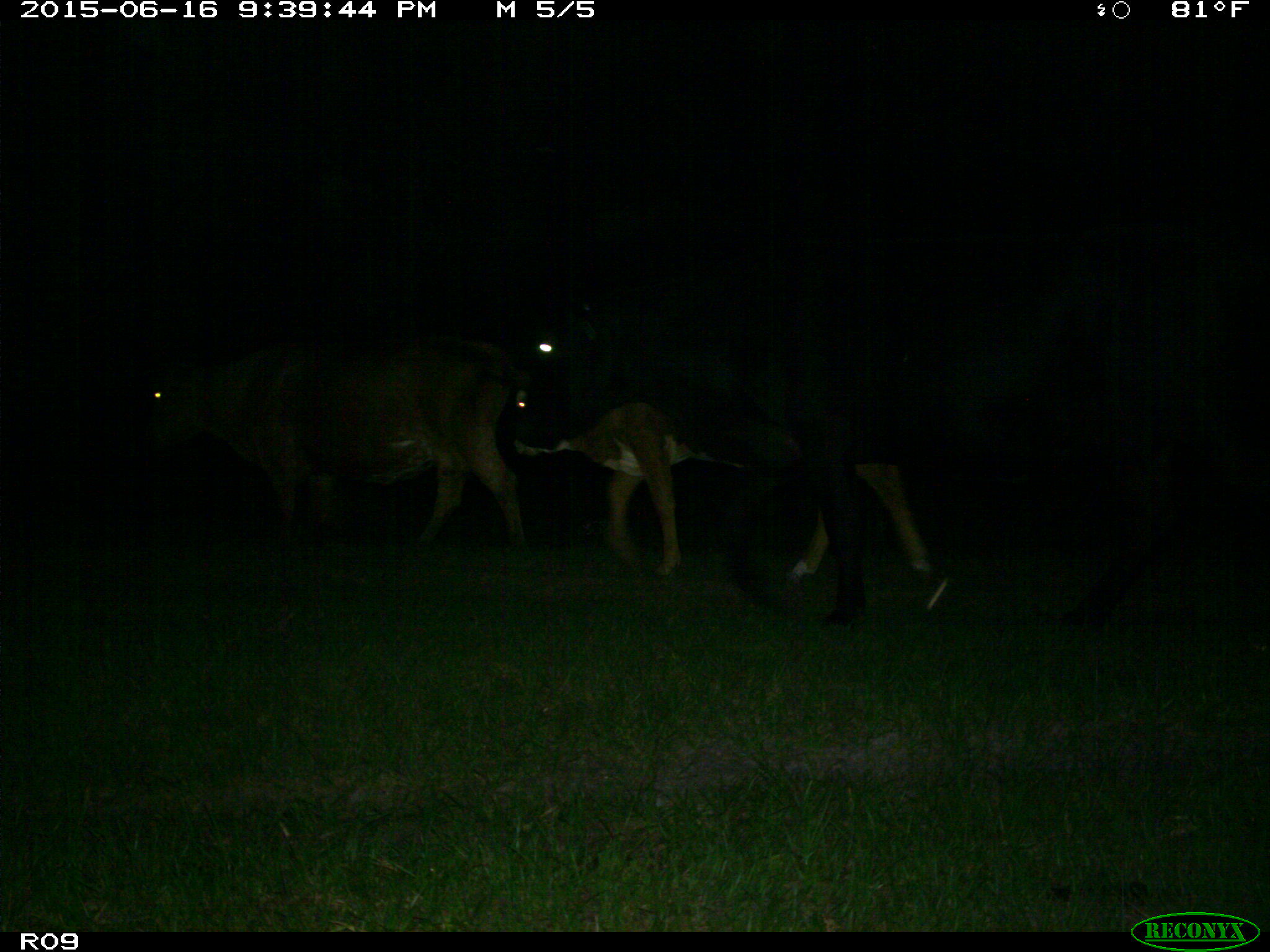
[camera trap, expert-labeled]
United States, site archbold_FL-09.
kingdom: Animalia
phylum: Chordata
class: Mammalia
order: Artiodactyla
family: Bovidae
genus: Bos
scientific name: Bos taurus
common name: domestic cow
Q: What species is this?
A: Bos taurus (domestic cow).